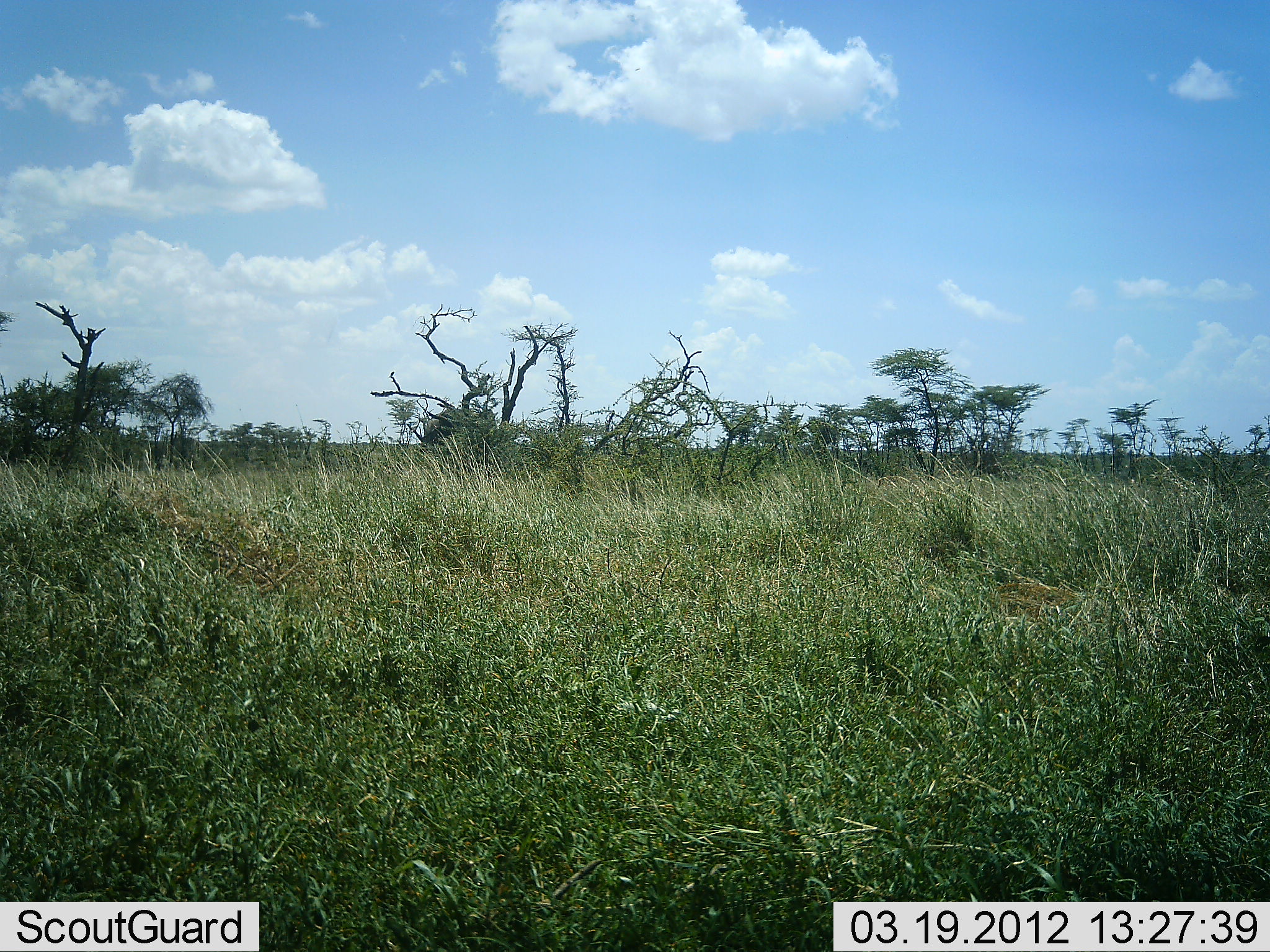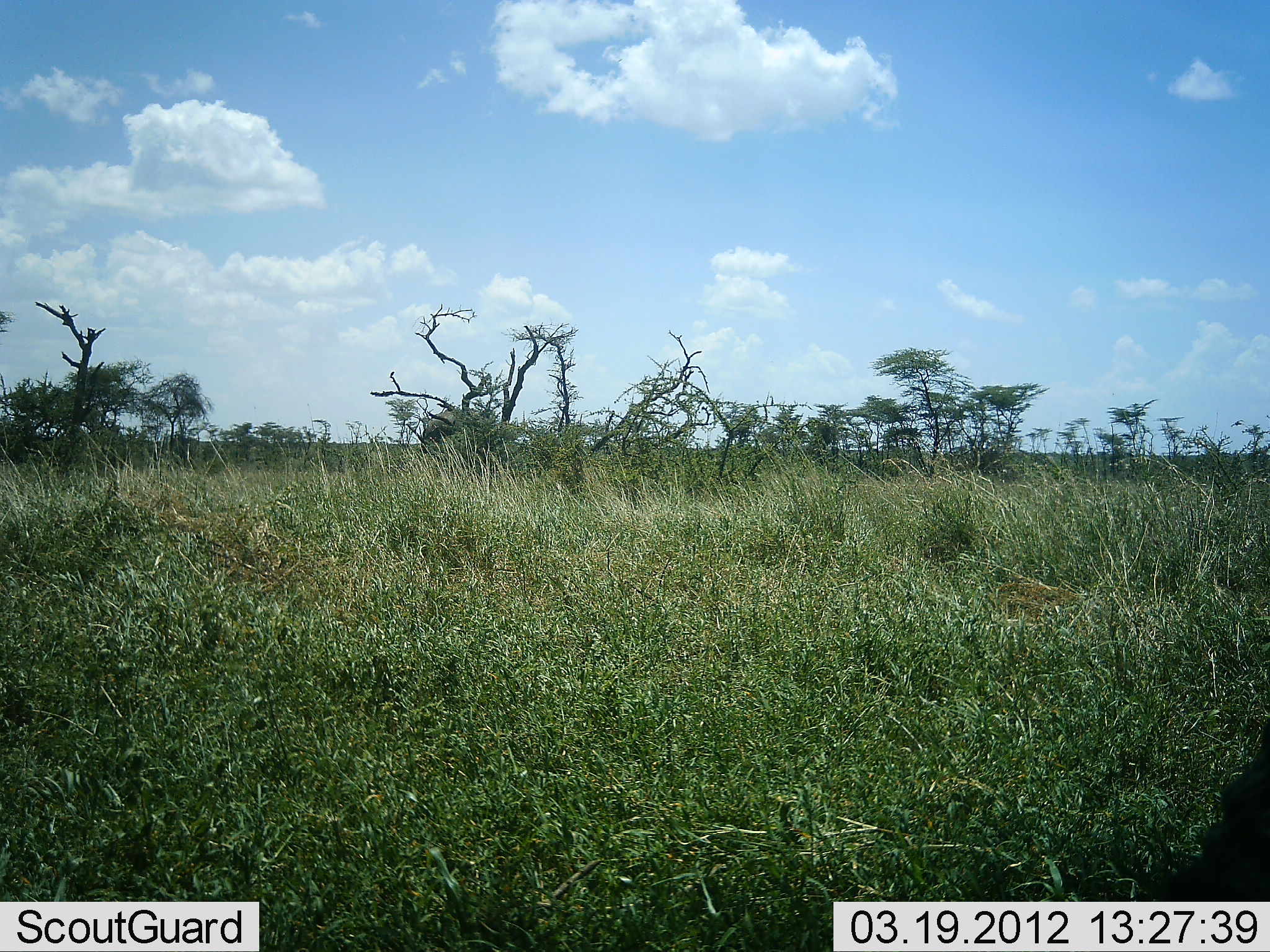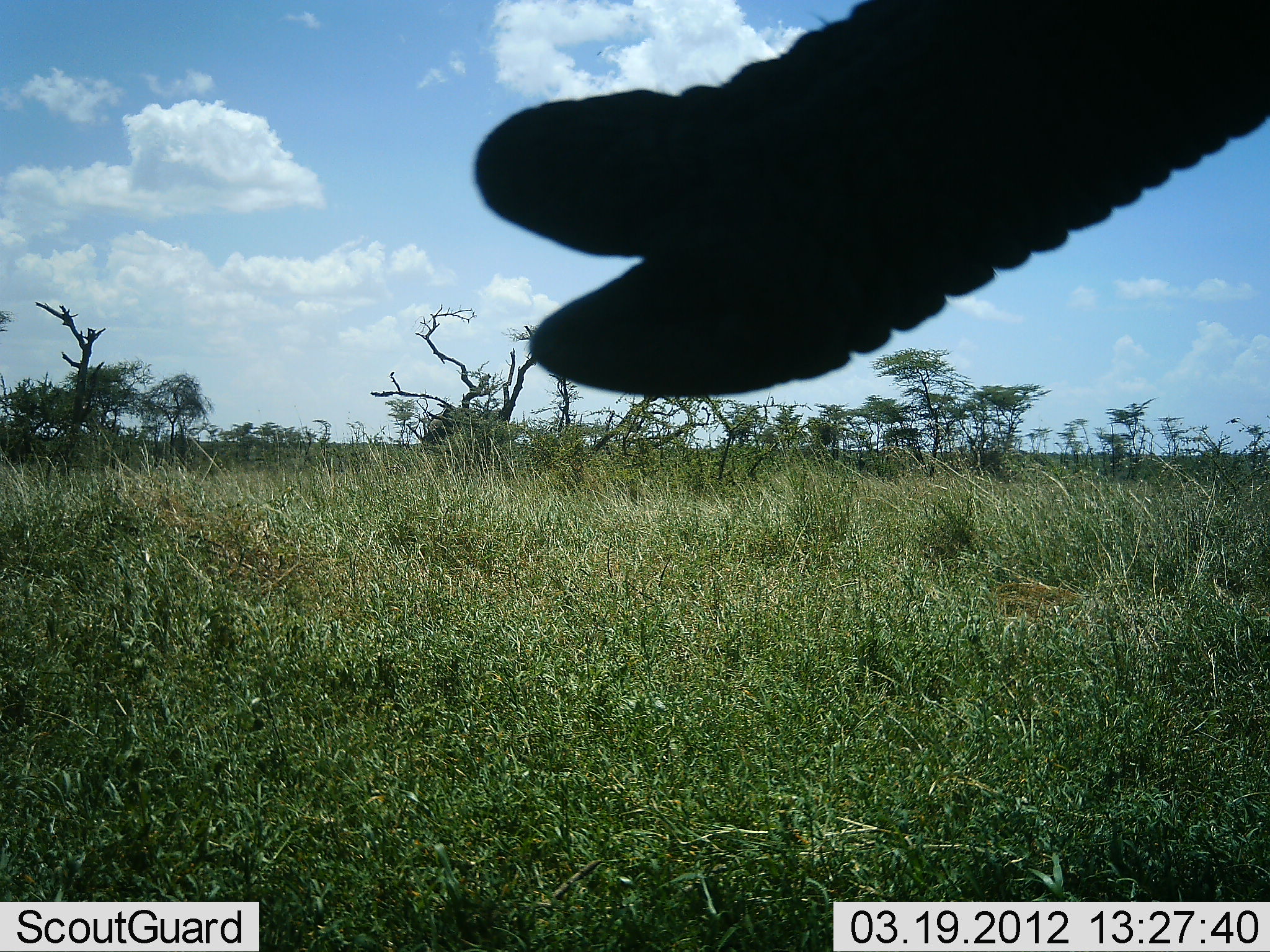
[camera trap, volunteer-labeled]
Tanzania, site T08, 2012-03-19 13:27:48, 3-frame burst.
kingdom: Animalia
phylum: Chordata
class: Mammalia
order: Proboscidea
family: Elephantidae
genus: Loxodonta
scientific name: Loxodonta africana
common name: african bush elephant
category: elephant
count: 1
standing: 68%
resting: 0%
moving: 20%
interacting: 4%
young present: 0%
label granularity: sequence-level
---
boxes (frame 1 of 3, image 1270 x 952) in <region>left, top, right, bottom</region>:
animal: <region>415, 408, 460, 454</region>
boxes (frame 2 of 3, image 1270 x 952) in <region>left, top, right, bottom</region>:
animal: <region>1139, 734, 1270, 901</region>; <region>419, 402, 458, 453</region>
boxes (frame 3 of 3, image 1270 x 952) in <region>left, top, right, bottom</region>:
animal: <region>469, 0, 1270, 406</region>; <region>419, 404, 449, 449</region>